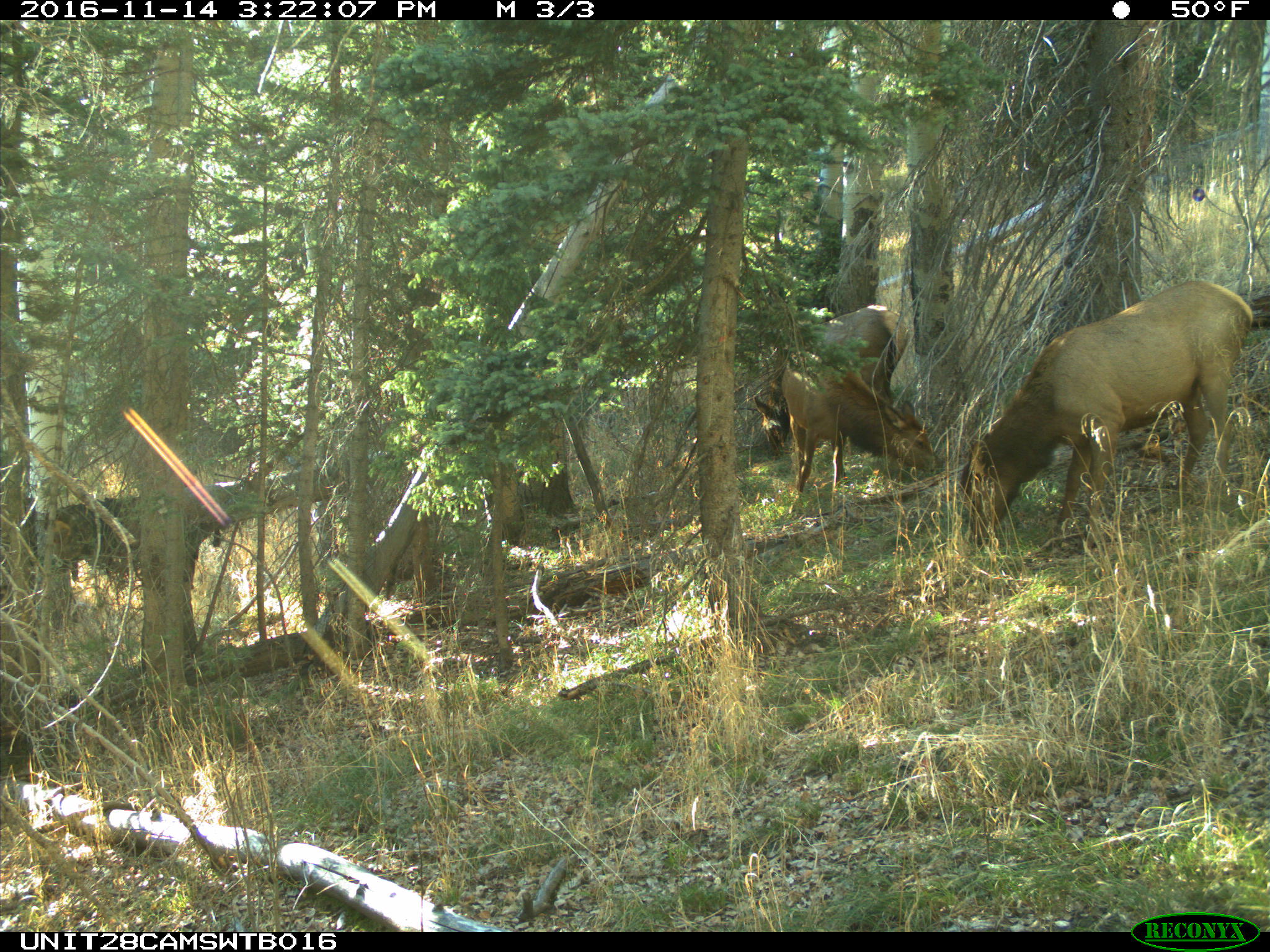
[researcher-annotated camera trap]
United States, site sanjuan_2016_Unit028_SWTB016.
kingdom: Animalia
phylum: Chordata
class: Mammalia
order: Artiodactyla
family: Cervidae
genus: Cervus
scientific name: Cervus elaphus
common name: red deer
Cervus elaphus (red deer).